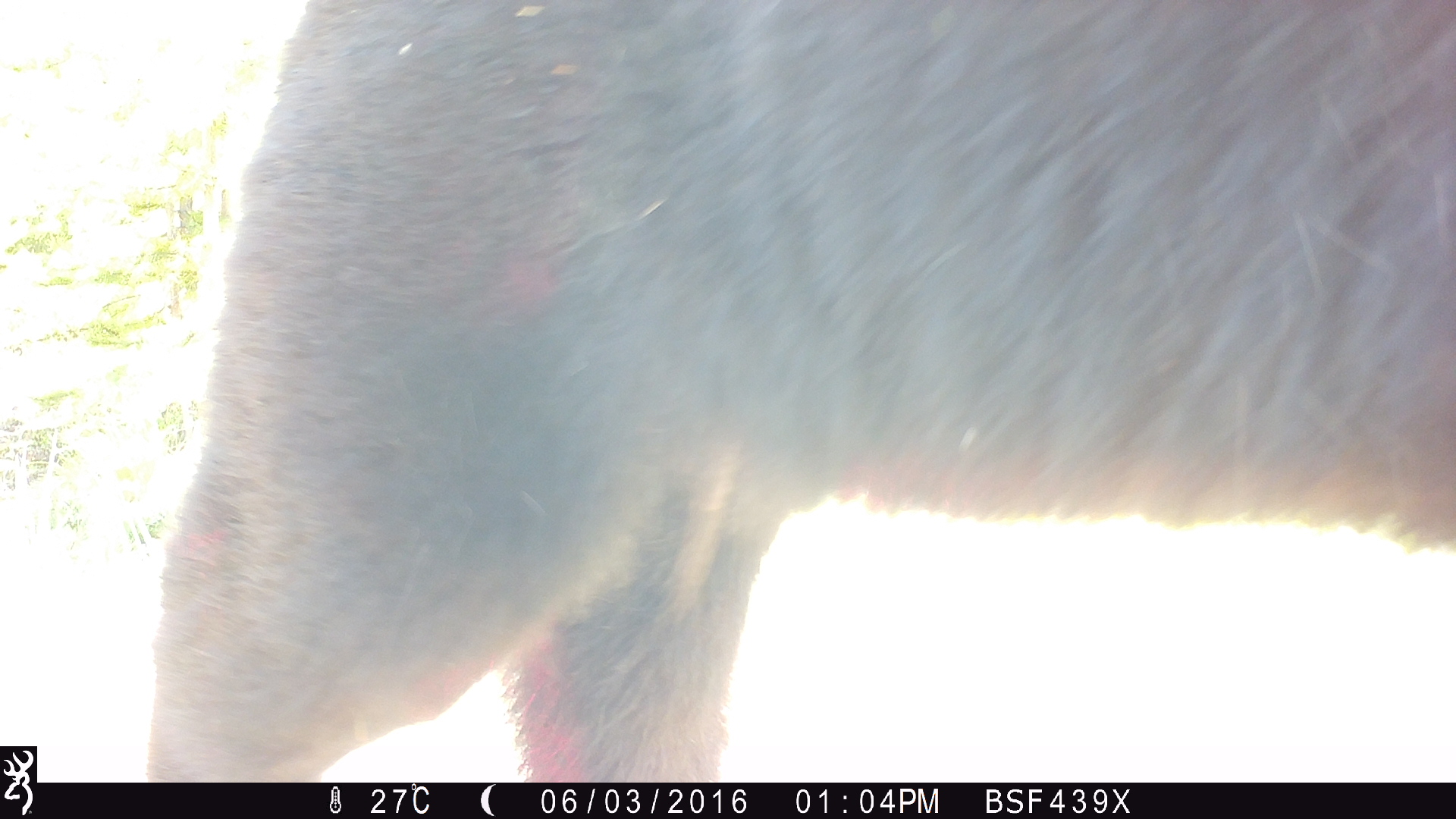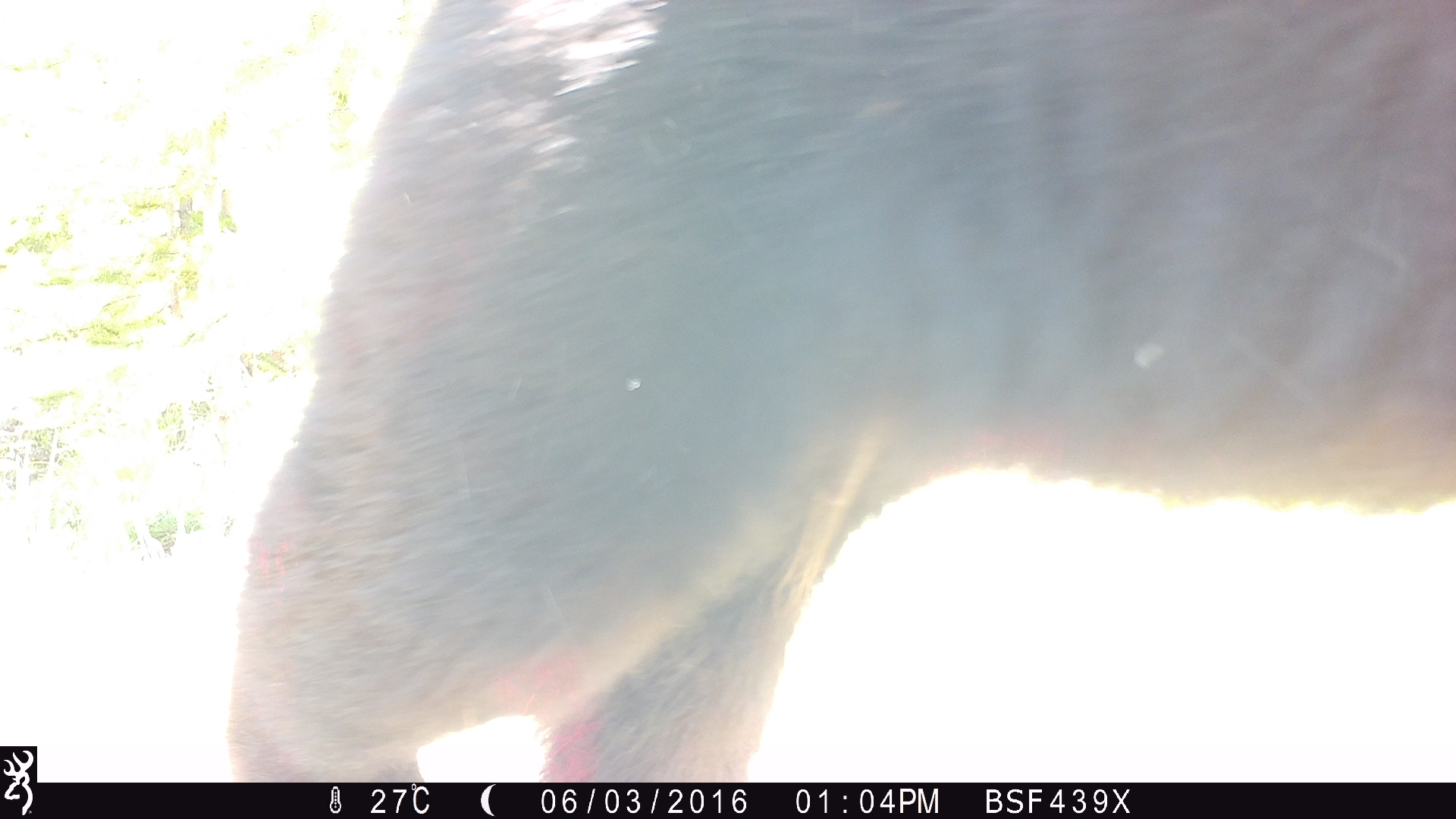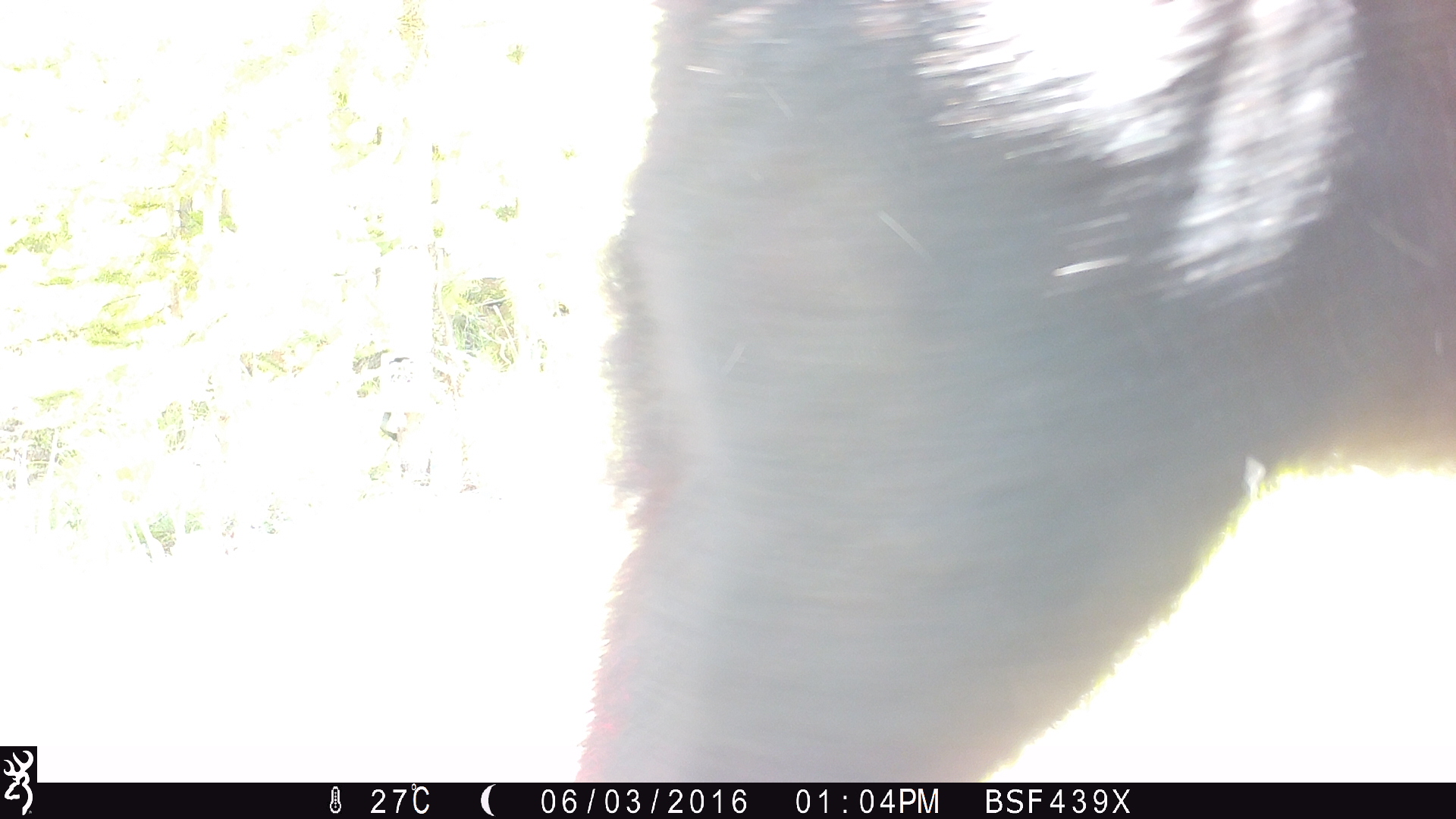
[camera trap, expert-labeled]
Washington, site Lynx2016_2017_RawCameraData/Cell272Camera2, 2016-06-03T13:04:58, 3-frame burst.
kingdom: Animalia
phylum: Chordata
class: Mammalia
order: Carnivora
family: Ursidae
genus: Ursus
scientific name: Ursus americanus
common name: american black bear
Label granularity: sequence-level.